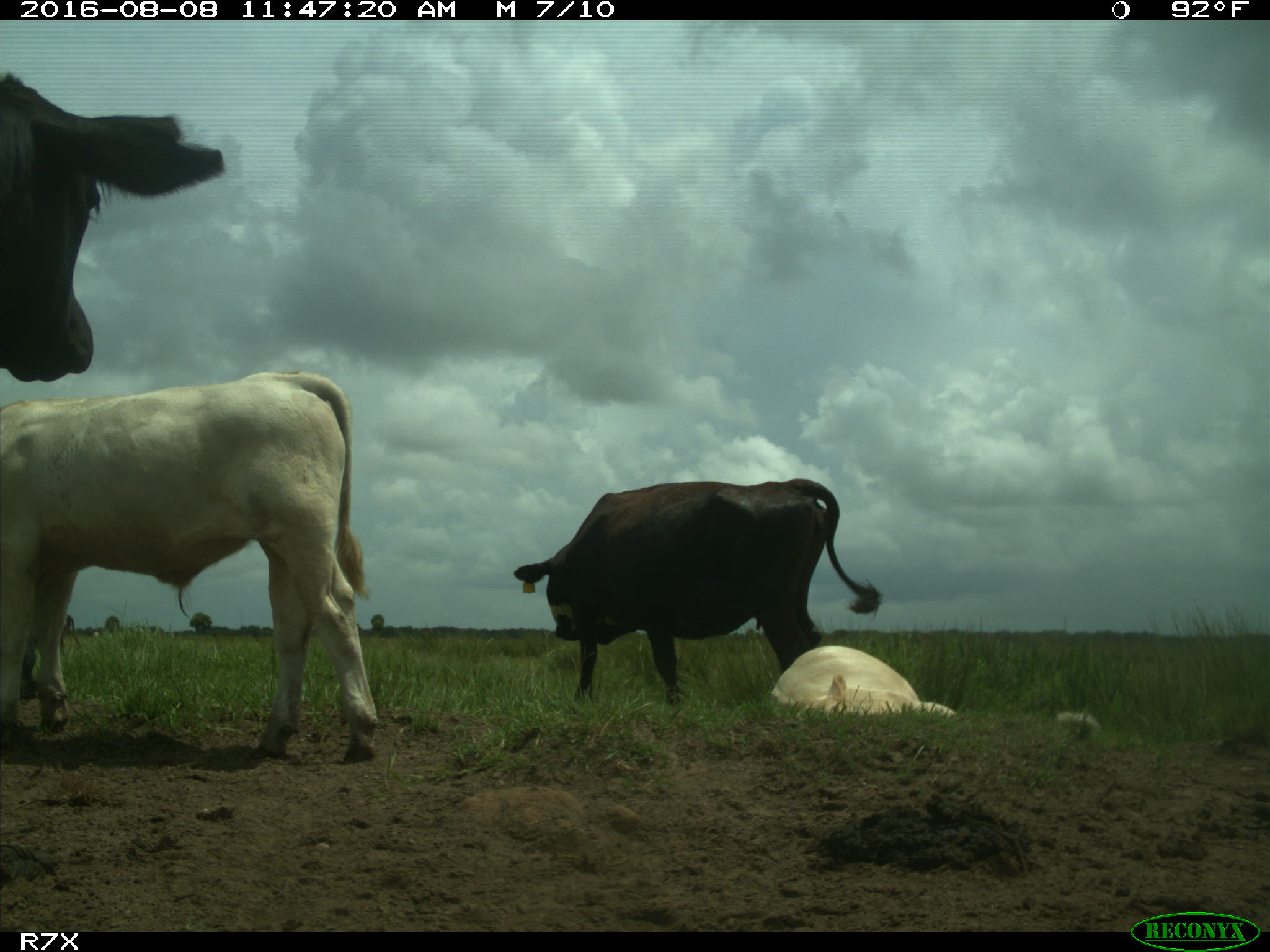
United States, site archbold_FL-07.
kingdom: Animalia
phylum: Chordata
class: Mammalia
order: Artiodactyla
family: Bovidae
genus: Bos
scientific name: Bos taurus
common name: domestic cow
Bos taurus (domestic cow).